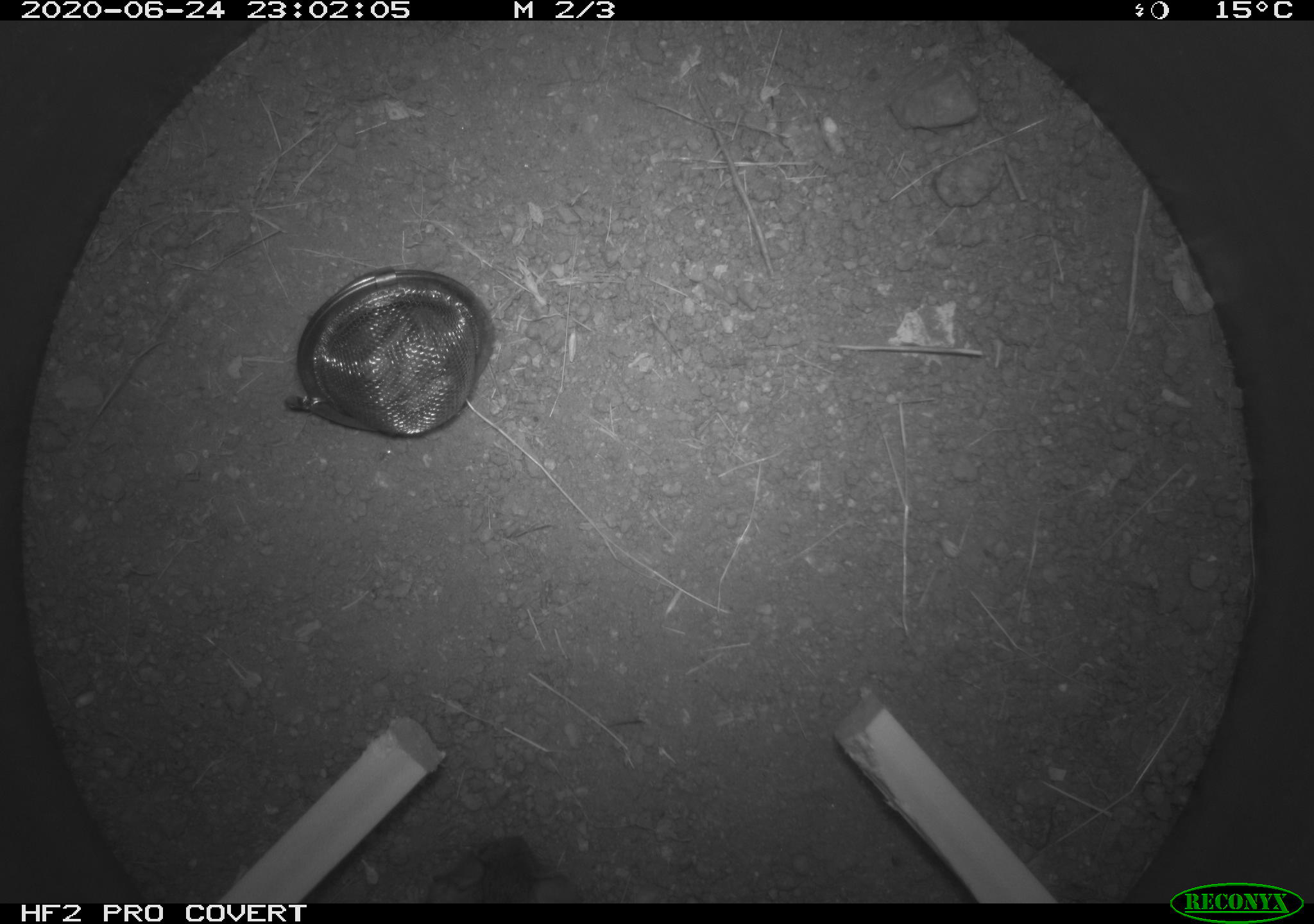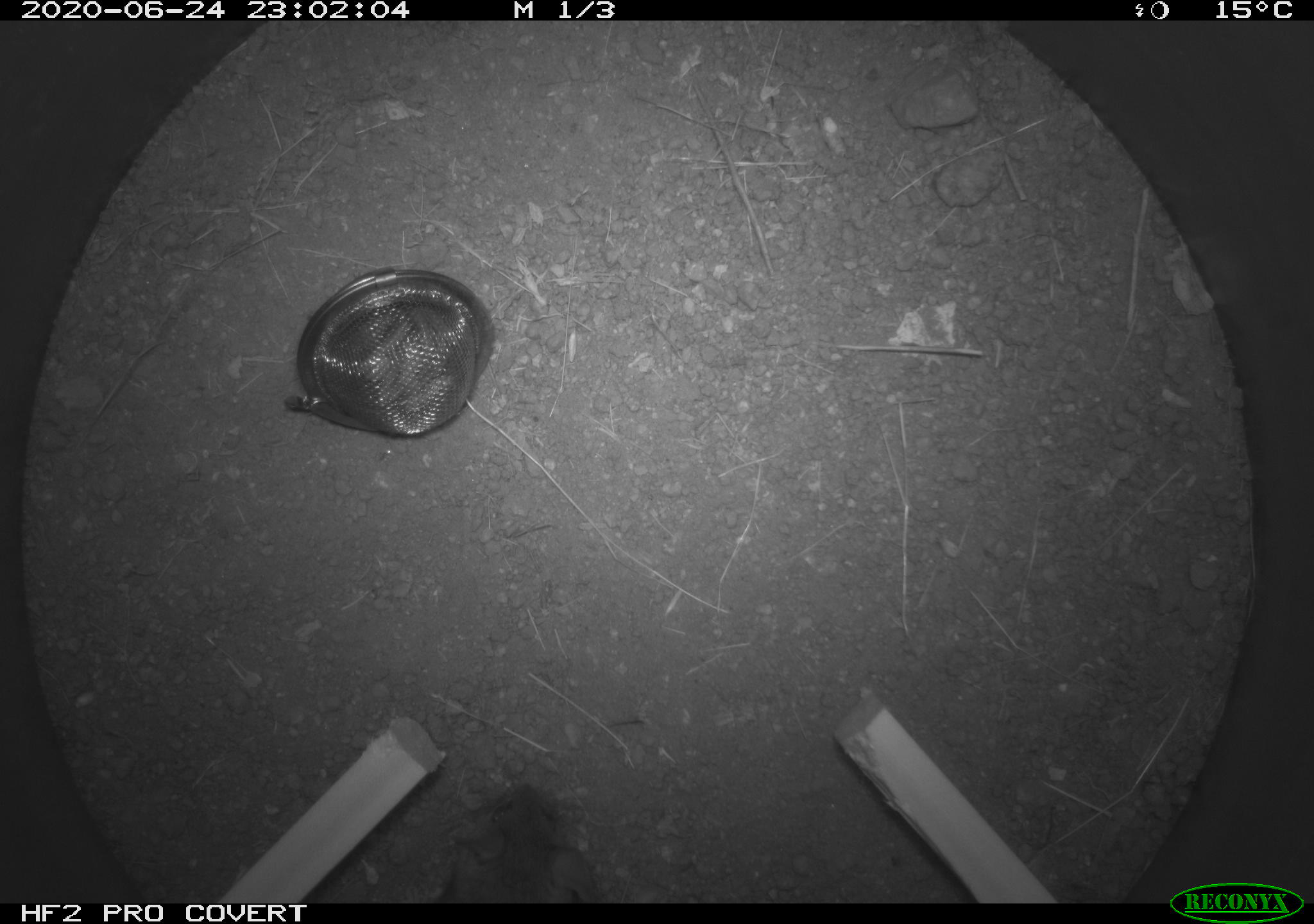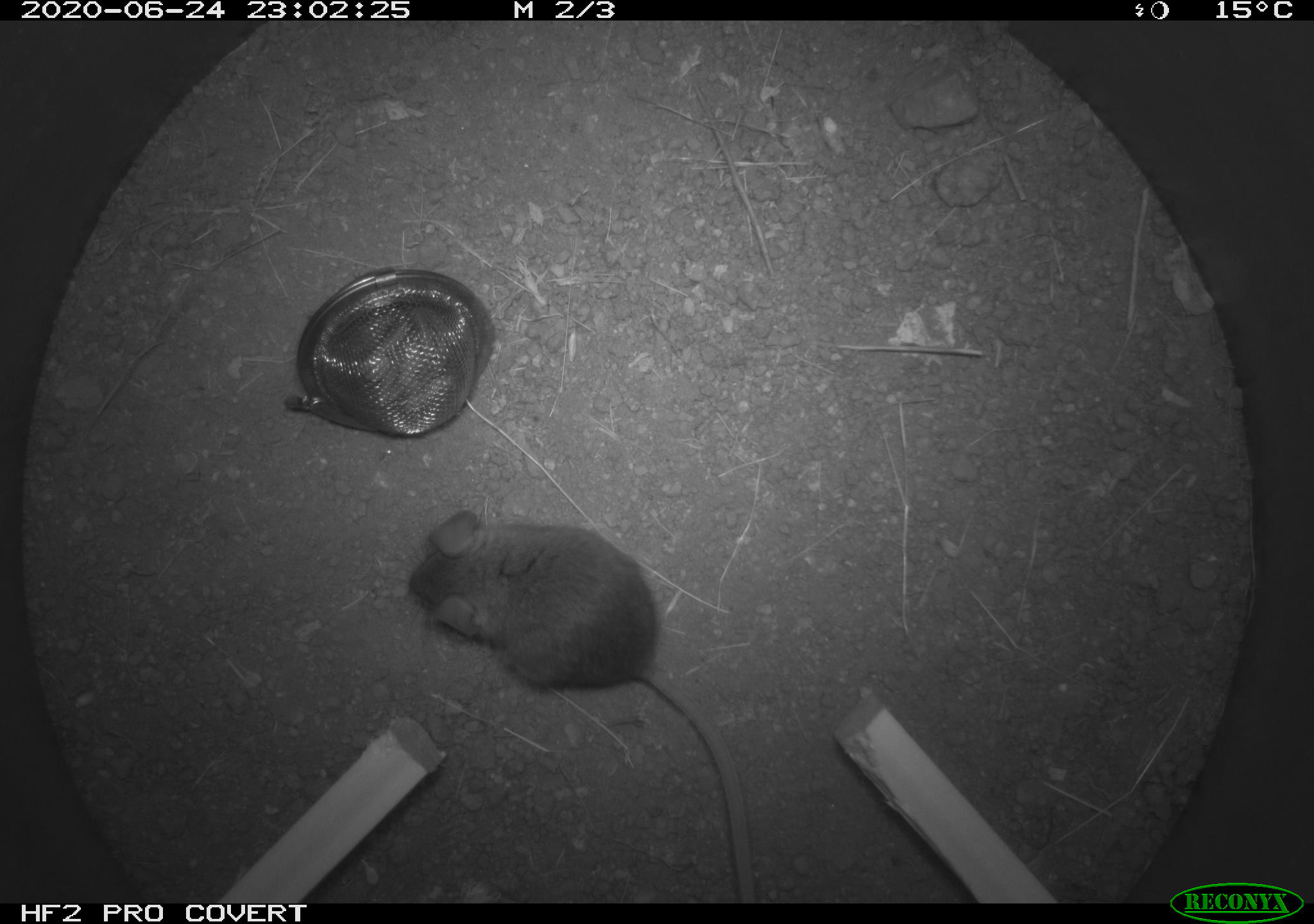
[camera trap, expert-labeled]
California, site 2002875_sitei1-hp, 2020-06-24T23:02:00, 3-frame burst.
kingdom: Animalia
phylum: Chordata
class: Mammalia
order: Rodentia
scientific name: Rodentia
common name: mouse species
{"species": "mouse species (Rodentia)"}